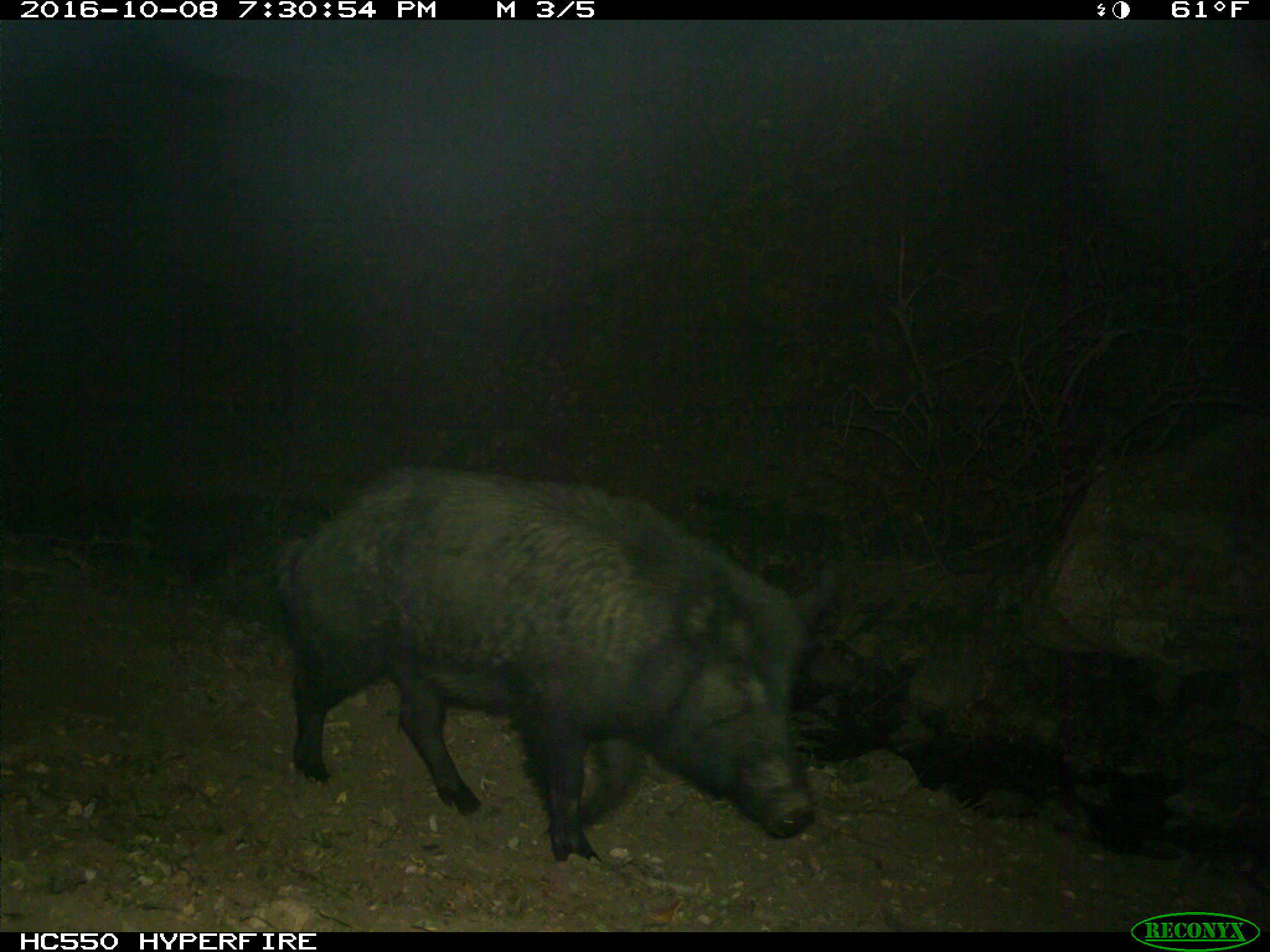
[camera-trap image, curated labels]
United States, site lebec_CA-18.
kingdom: Animalia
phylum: Chordata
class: Mammalia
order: Artiodactyla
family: Suidae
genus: Sus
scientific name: Sus scrofa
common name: wild boar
Sus scrofa (wild boar).